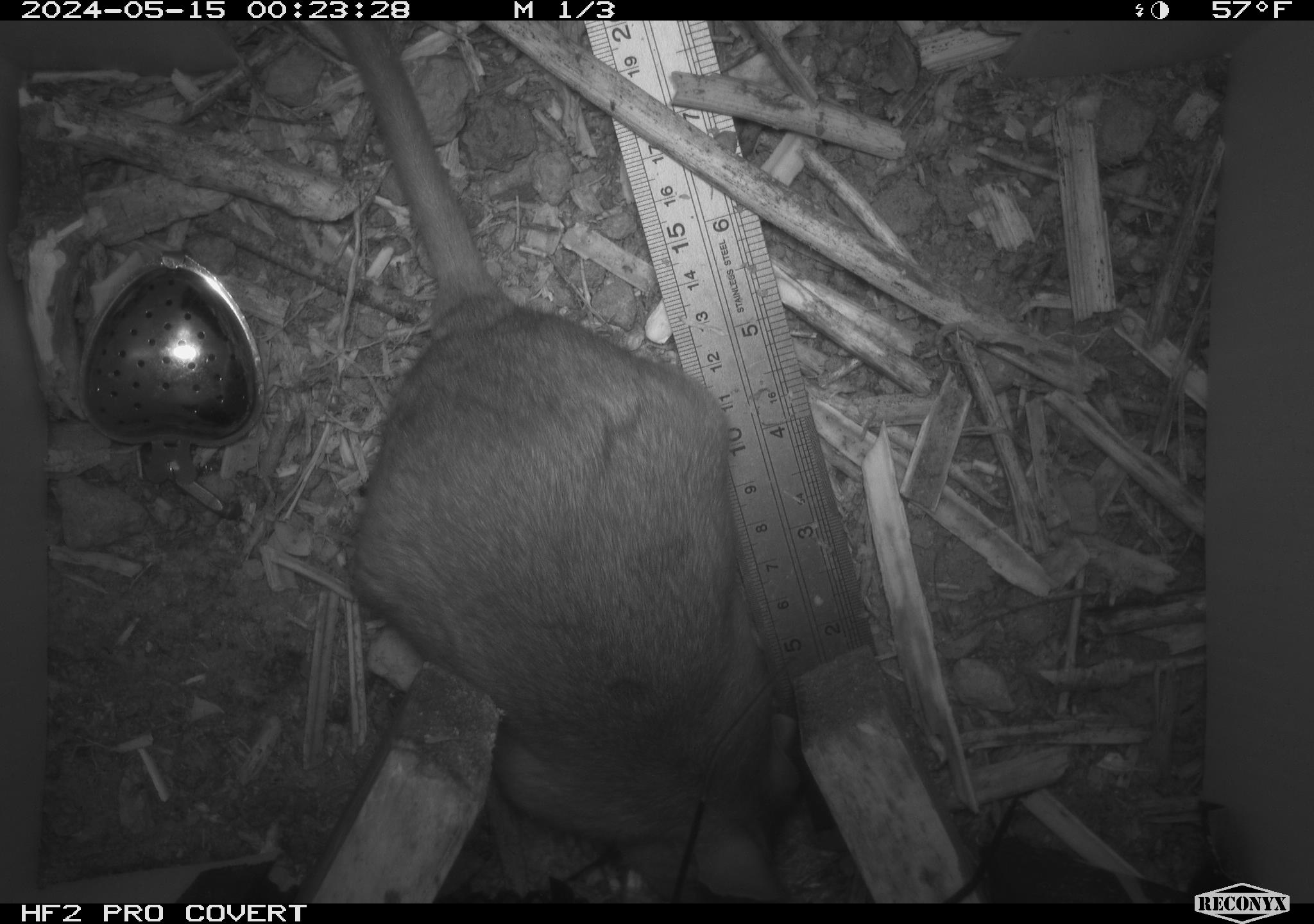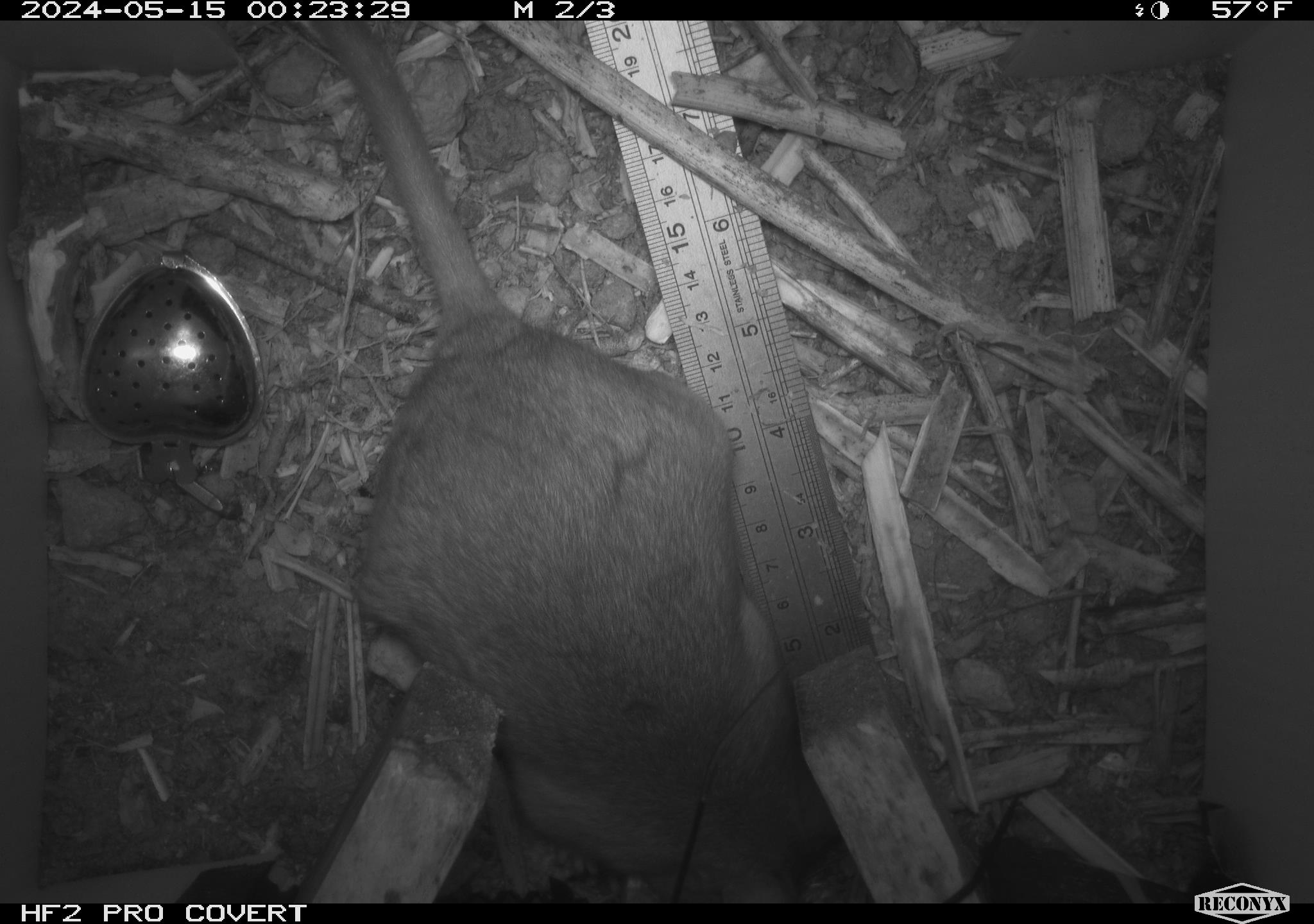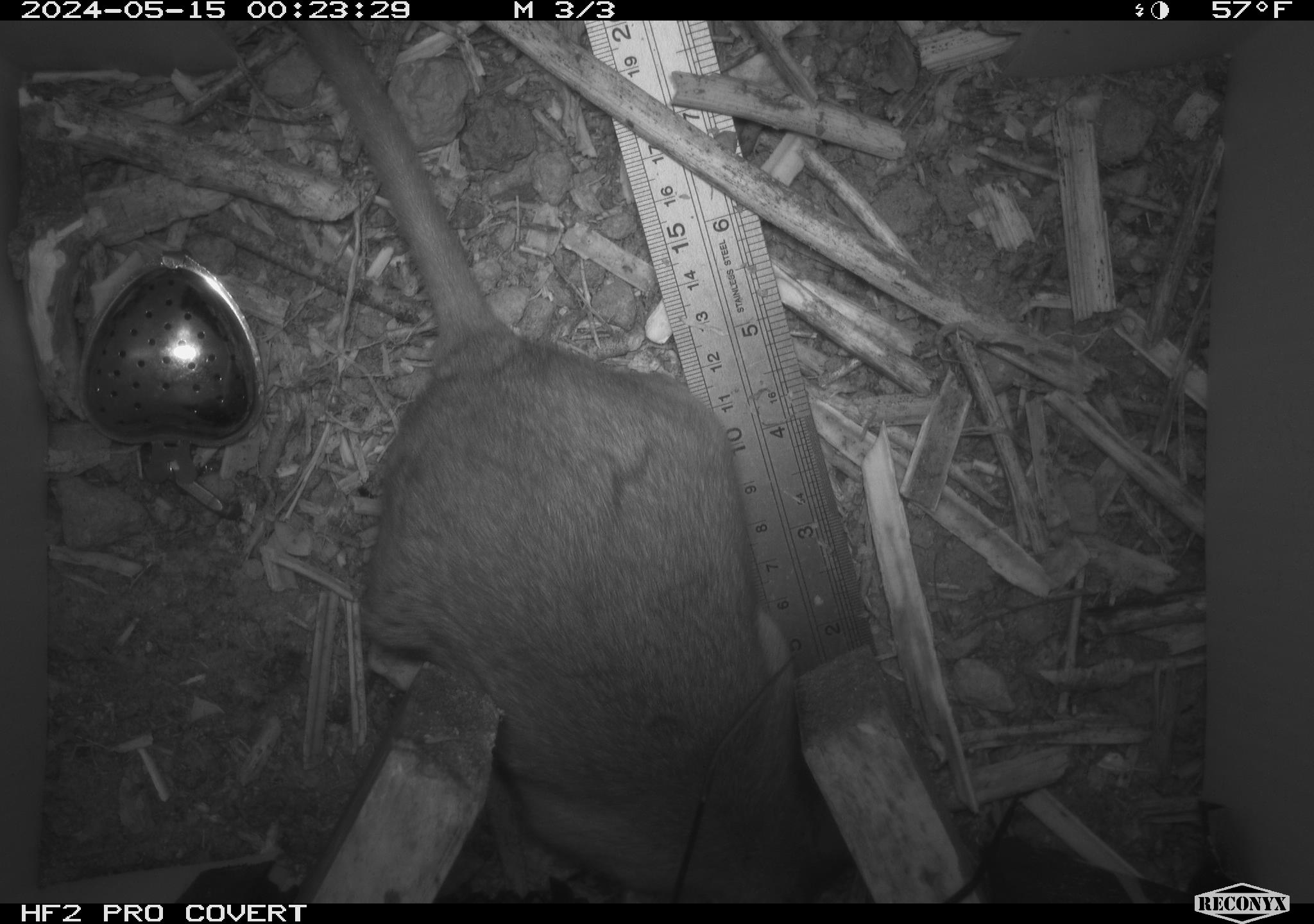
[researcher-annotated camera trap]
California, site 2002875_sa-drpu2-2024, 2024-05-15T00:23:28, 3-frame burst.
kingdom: Animalia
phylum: Chordata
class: Mammalia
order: Rodentia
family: Cricetidae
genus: Neotoma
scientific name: Neotoma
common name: pack rat or woodrat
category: neotoma species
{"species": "neotoma species (pack rat or woodrat) (Neotoma)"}